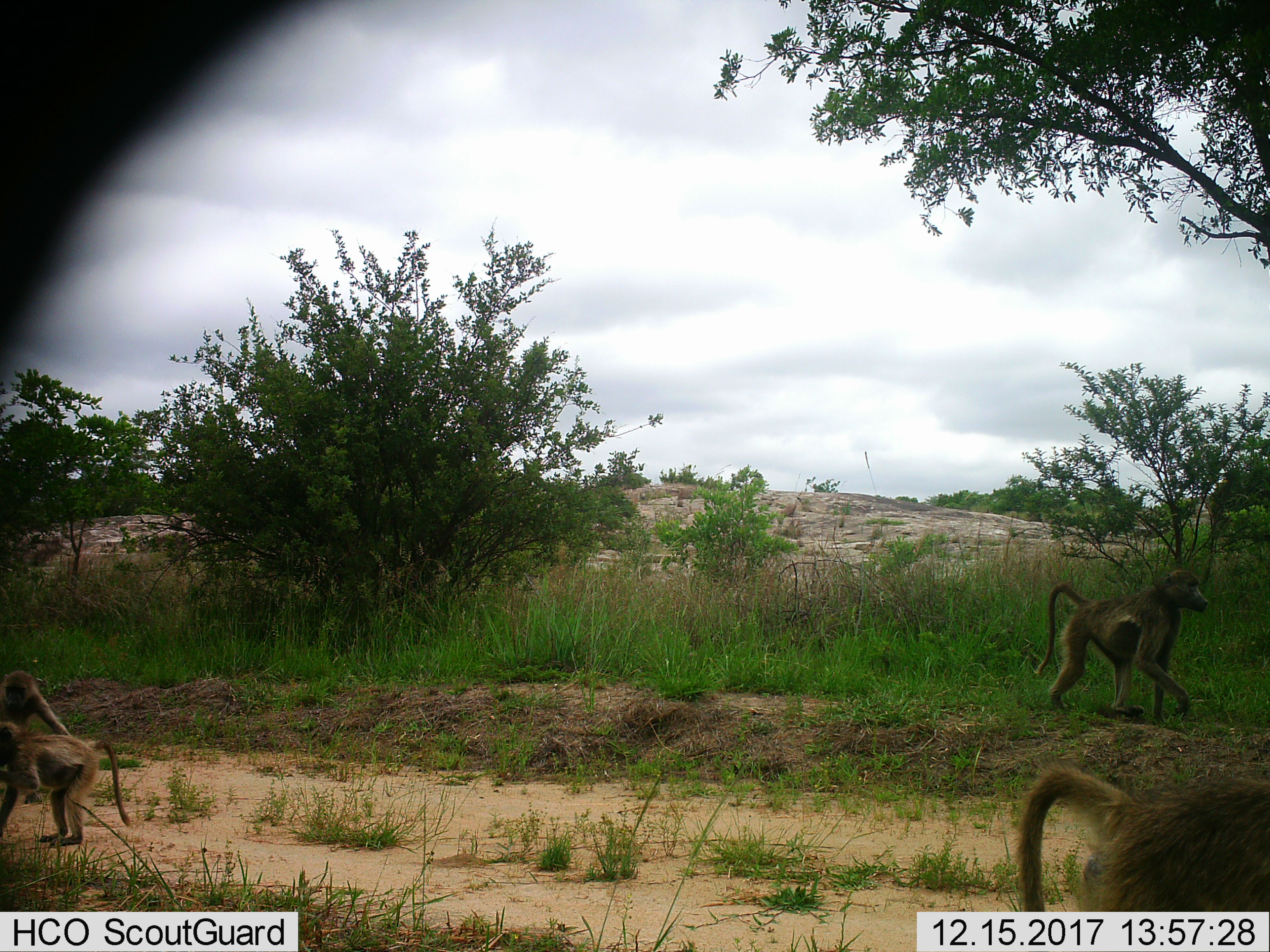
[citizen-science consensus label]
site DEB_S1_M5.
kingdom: Animalia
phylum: Chordata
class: Mammalia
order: Primates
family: Cercopithecidae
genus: Papio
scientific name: Papio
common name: baboon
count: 4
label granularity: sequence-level